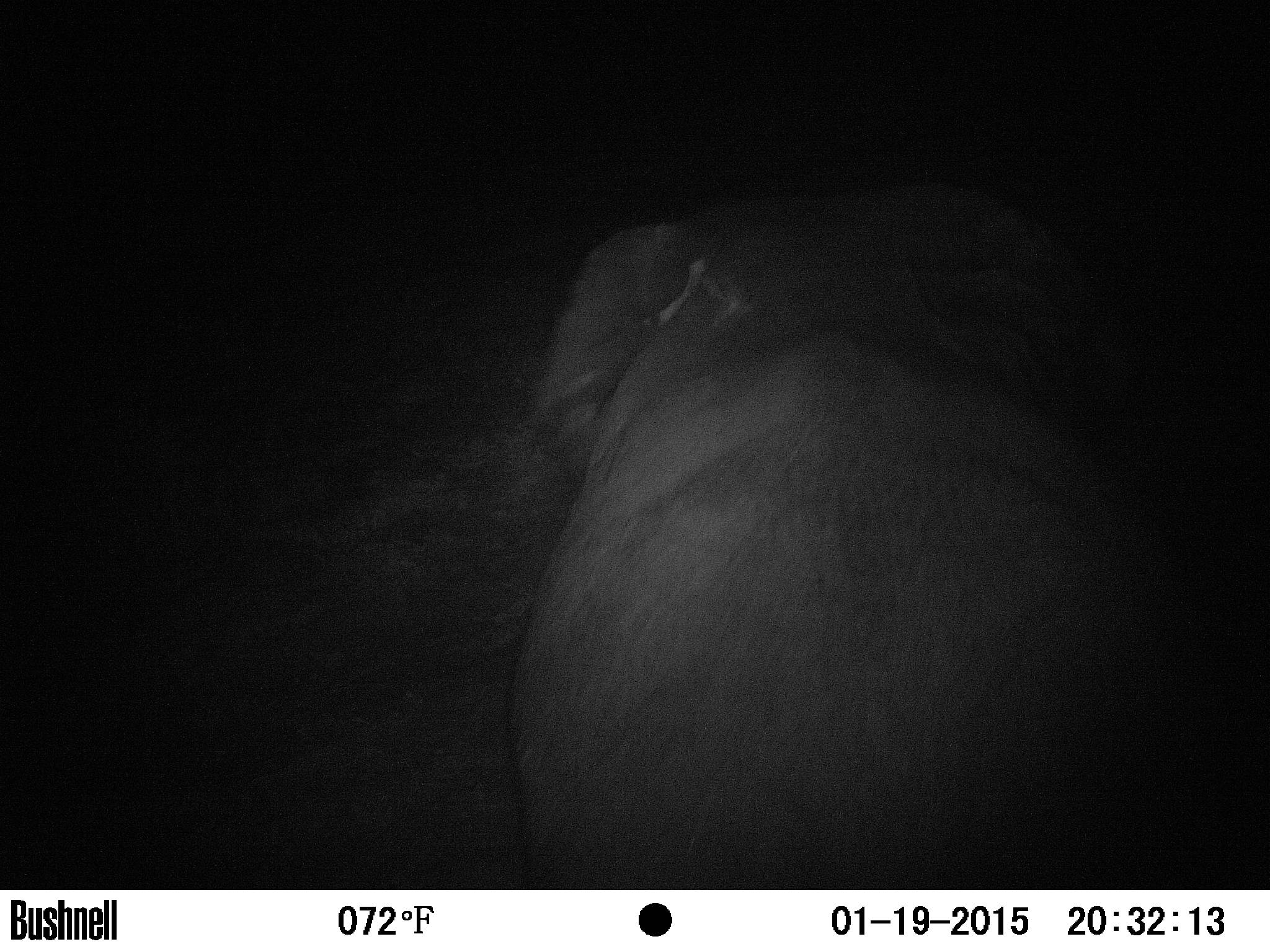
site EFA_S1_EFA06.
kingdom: Animalia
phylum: Chordata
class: Mammalia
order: Proboscidea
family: Elephantidae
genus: Loxodonta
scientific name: Loxodonta africana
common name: african bush elephant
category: elephant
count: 1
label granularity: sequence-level